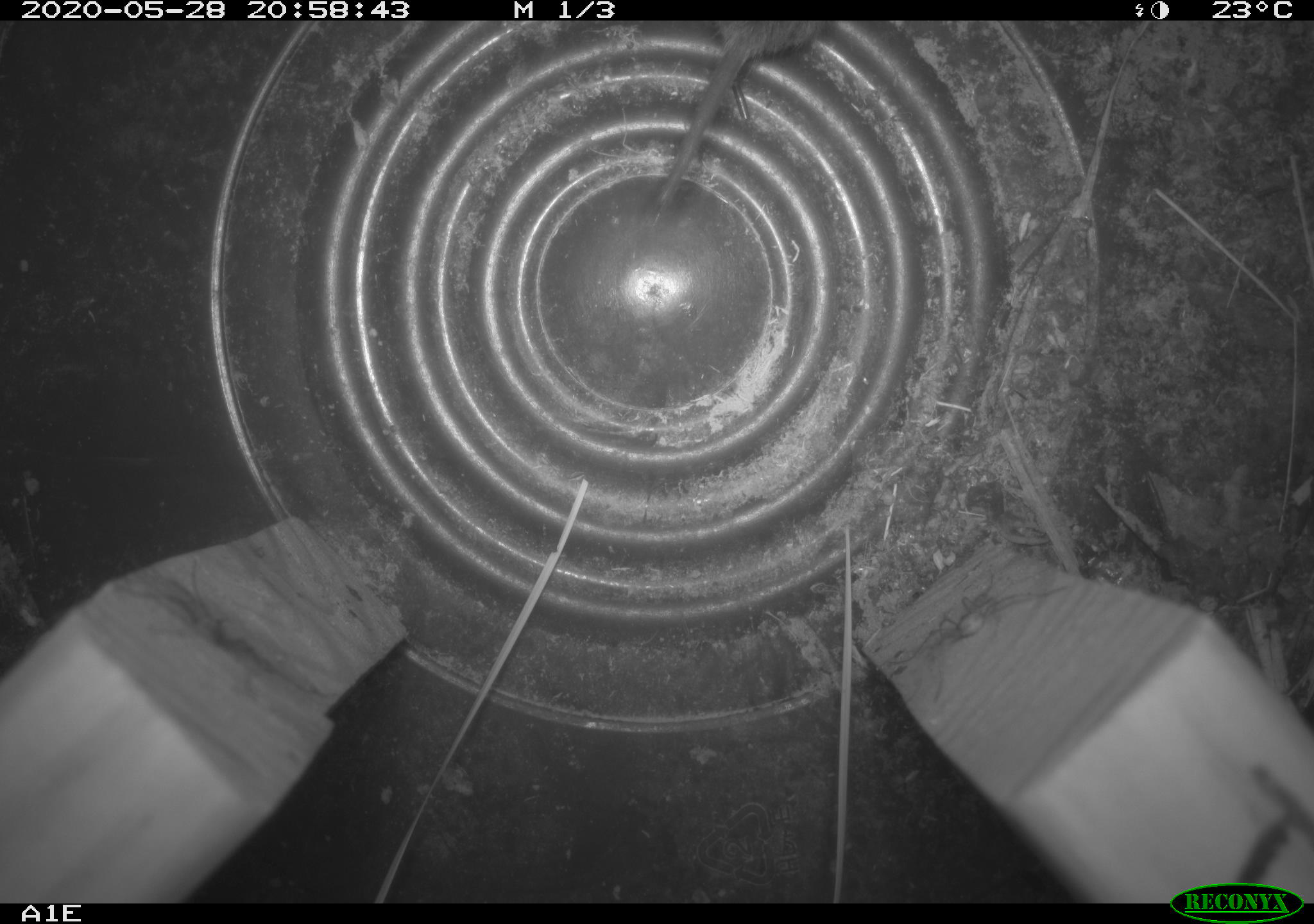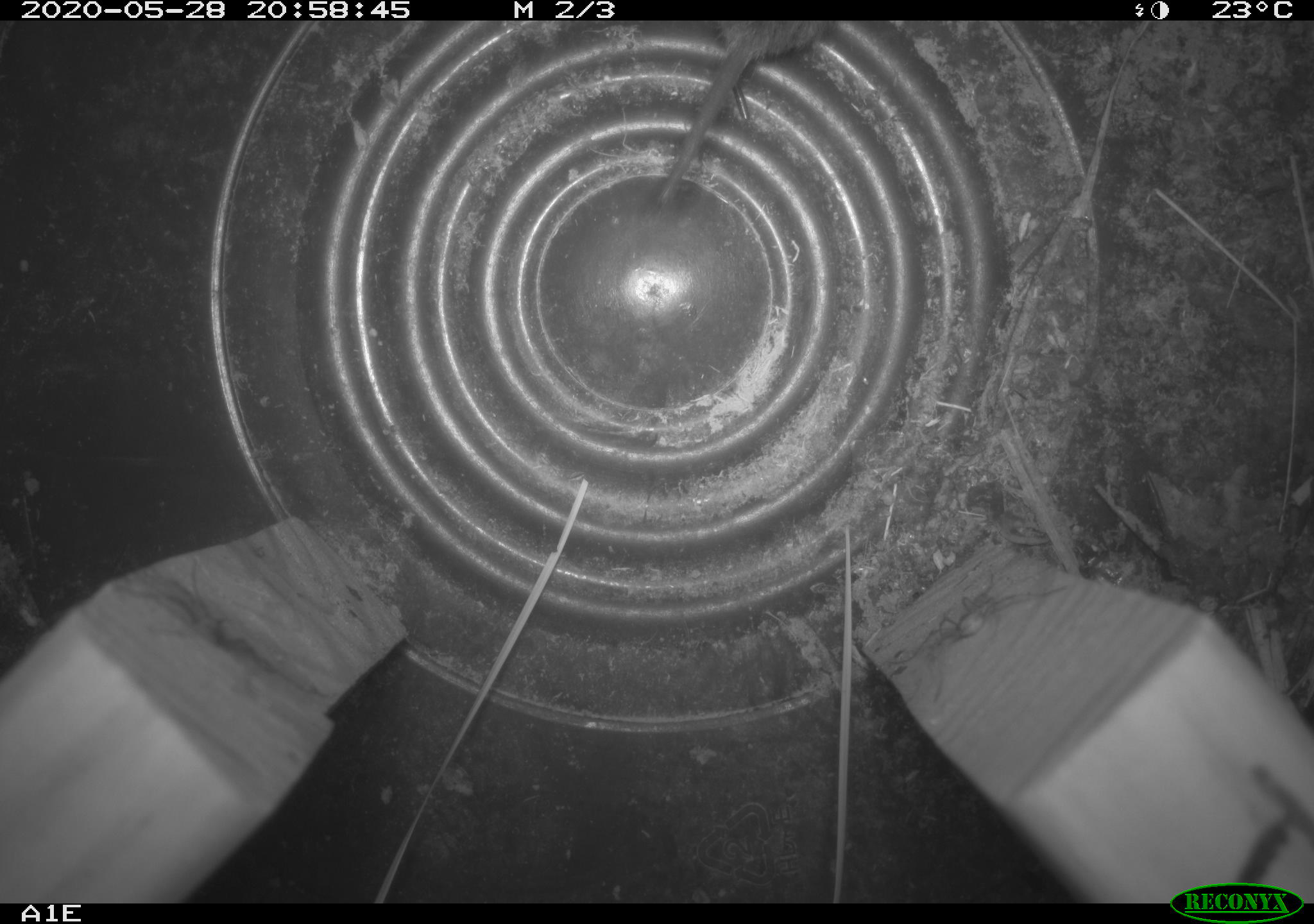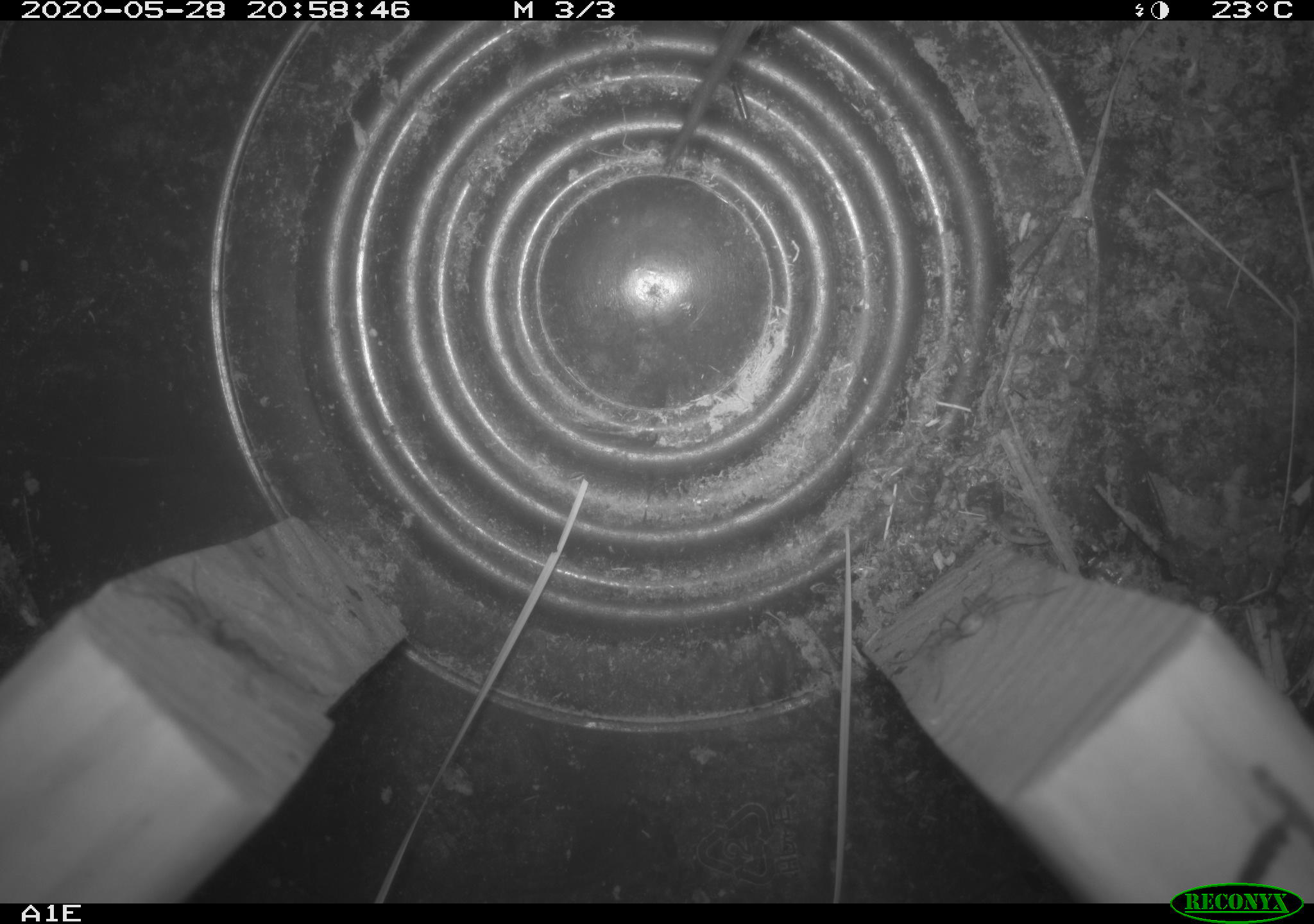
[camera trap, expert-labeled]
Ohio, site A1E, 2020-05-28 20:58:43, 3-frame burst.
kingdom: Animalia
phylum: Chordata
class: Mammalia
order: Rodentia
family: Cricetidae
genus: Microtus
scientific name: Microtus pennsylvanicus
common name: meadow vole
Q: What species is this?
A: Meadow vole (Microtus pennsylvanicus).